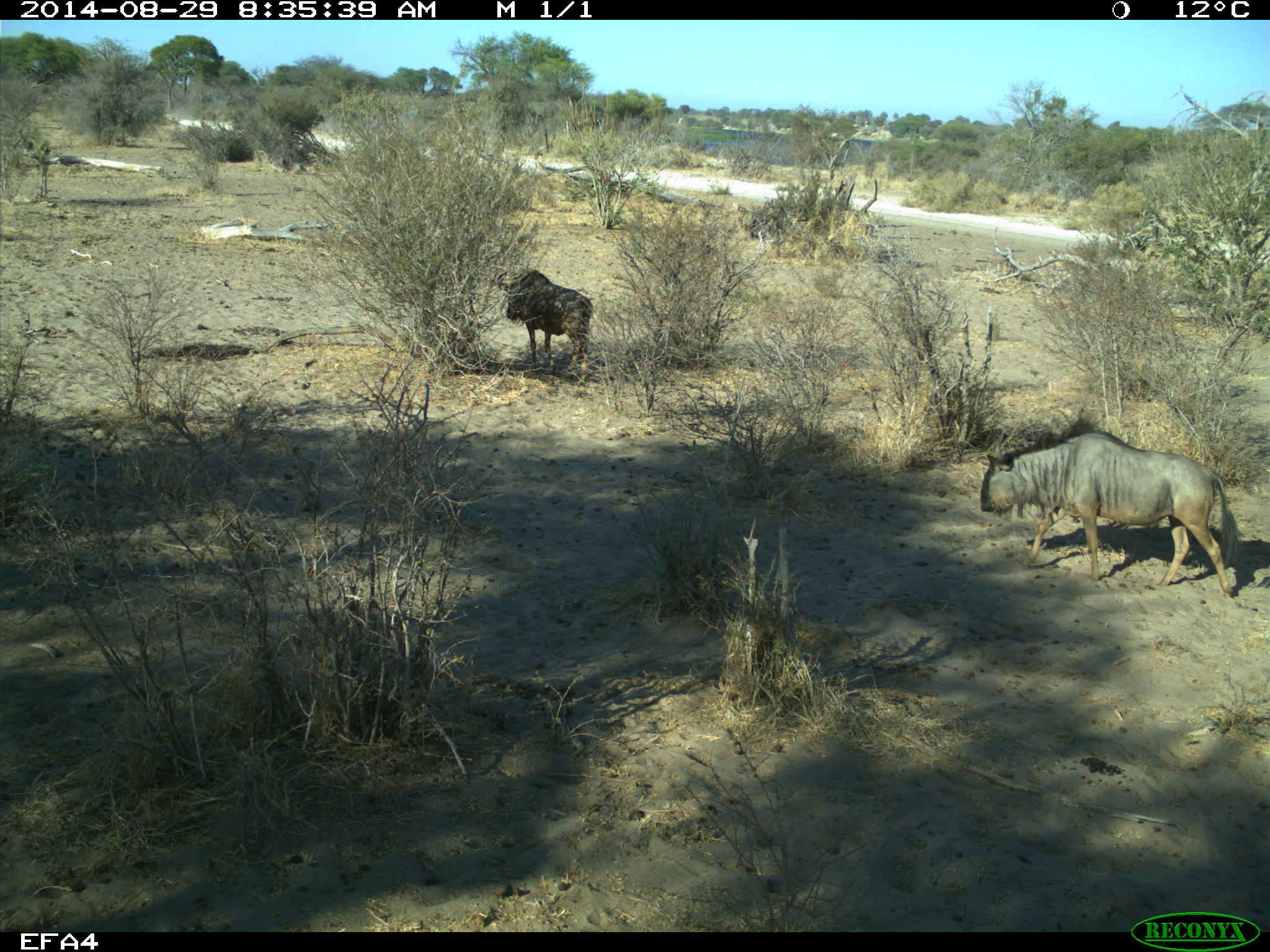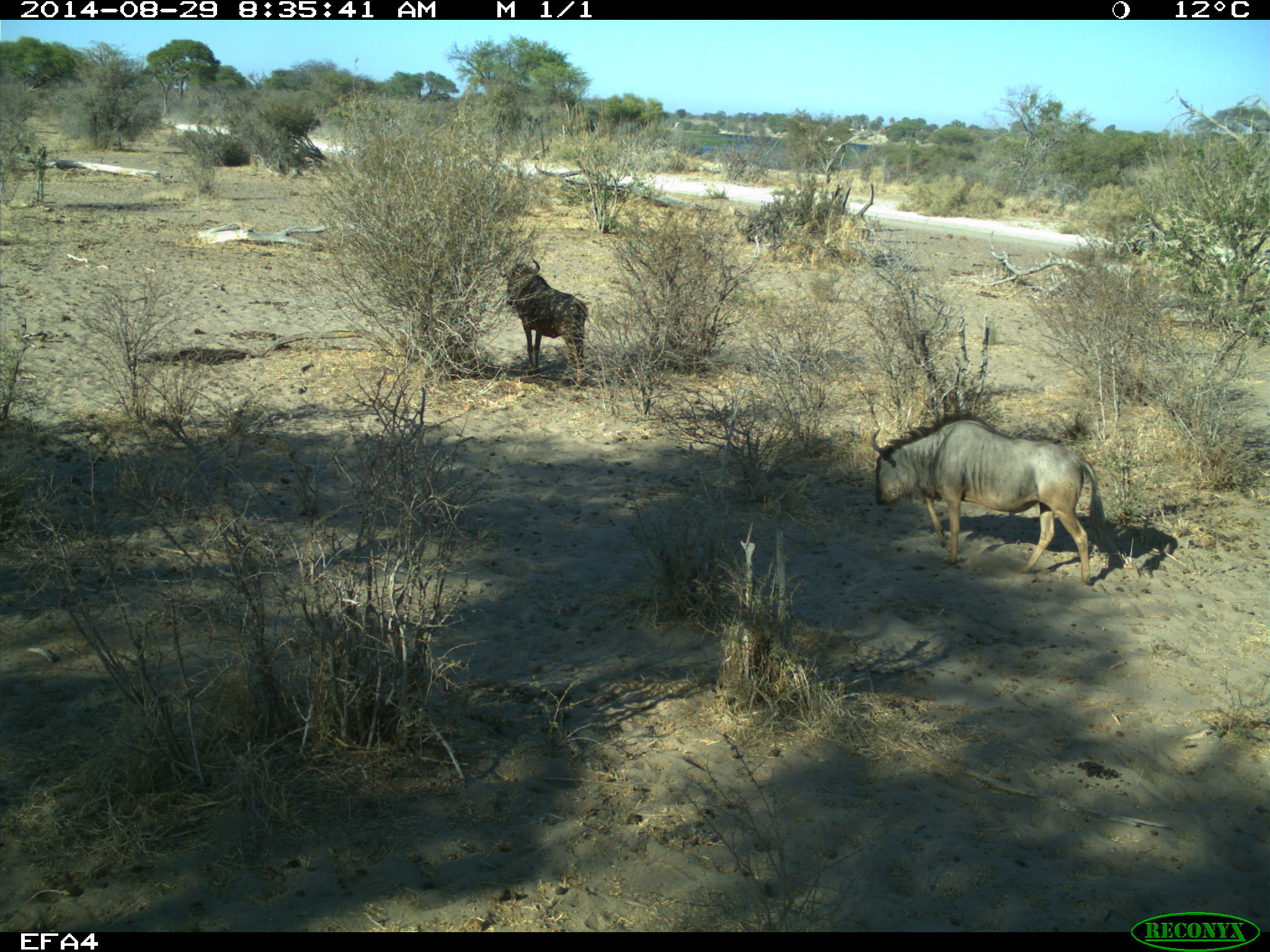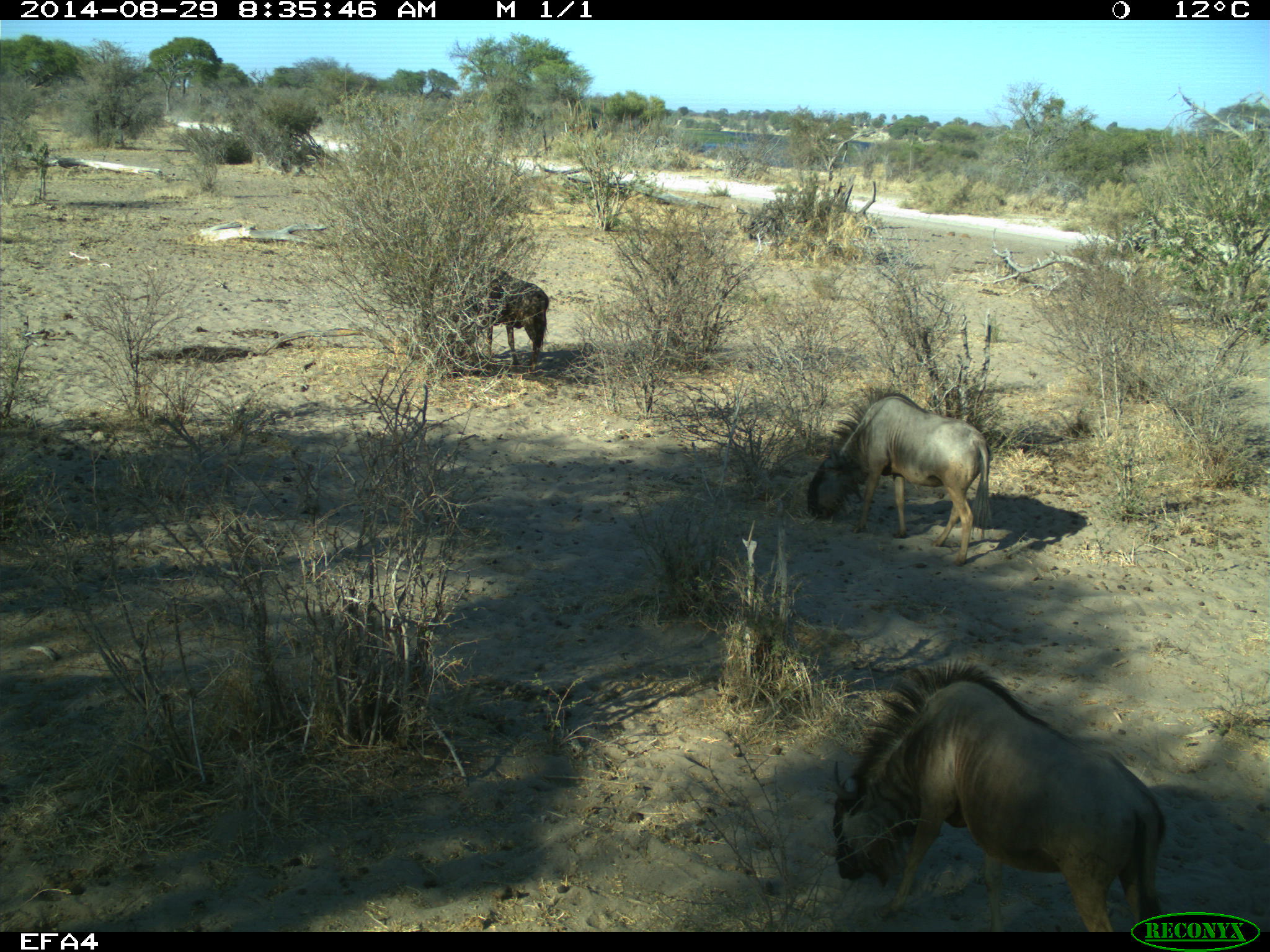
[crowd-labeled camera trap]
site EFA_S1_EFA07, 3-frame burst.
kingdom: Animalia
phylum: Chordata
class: Mammalia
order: Artiodactyla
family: Bovidae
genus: Connochaetes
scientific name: Connochaetes taurinus taurinus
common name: blue wildebeest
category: wildebeestblue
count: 3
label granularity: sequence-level